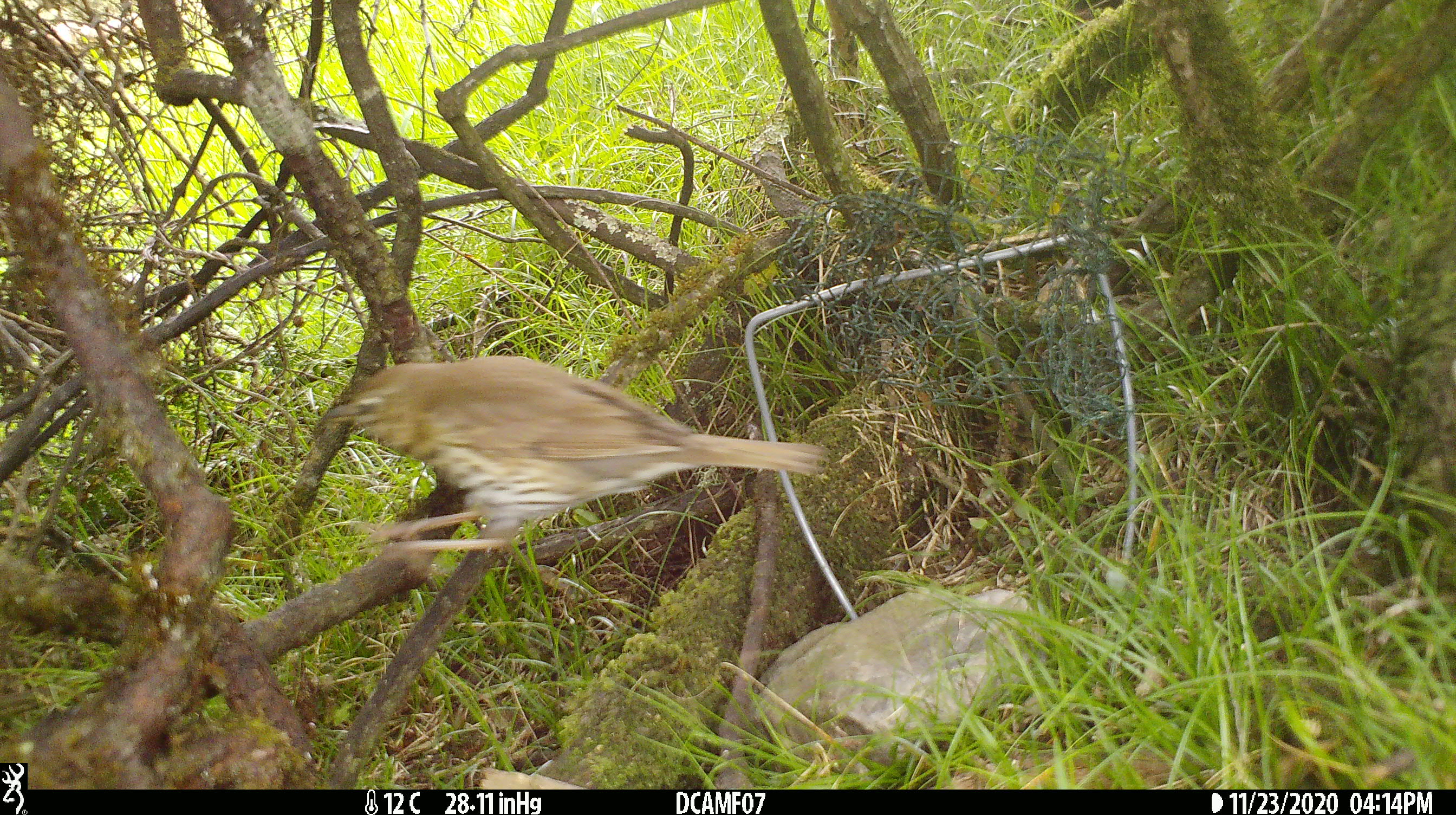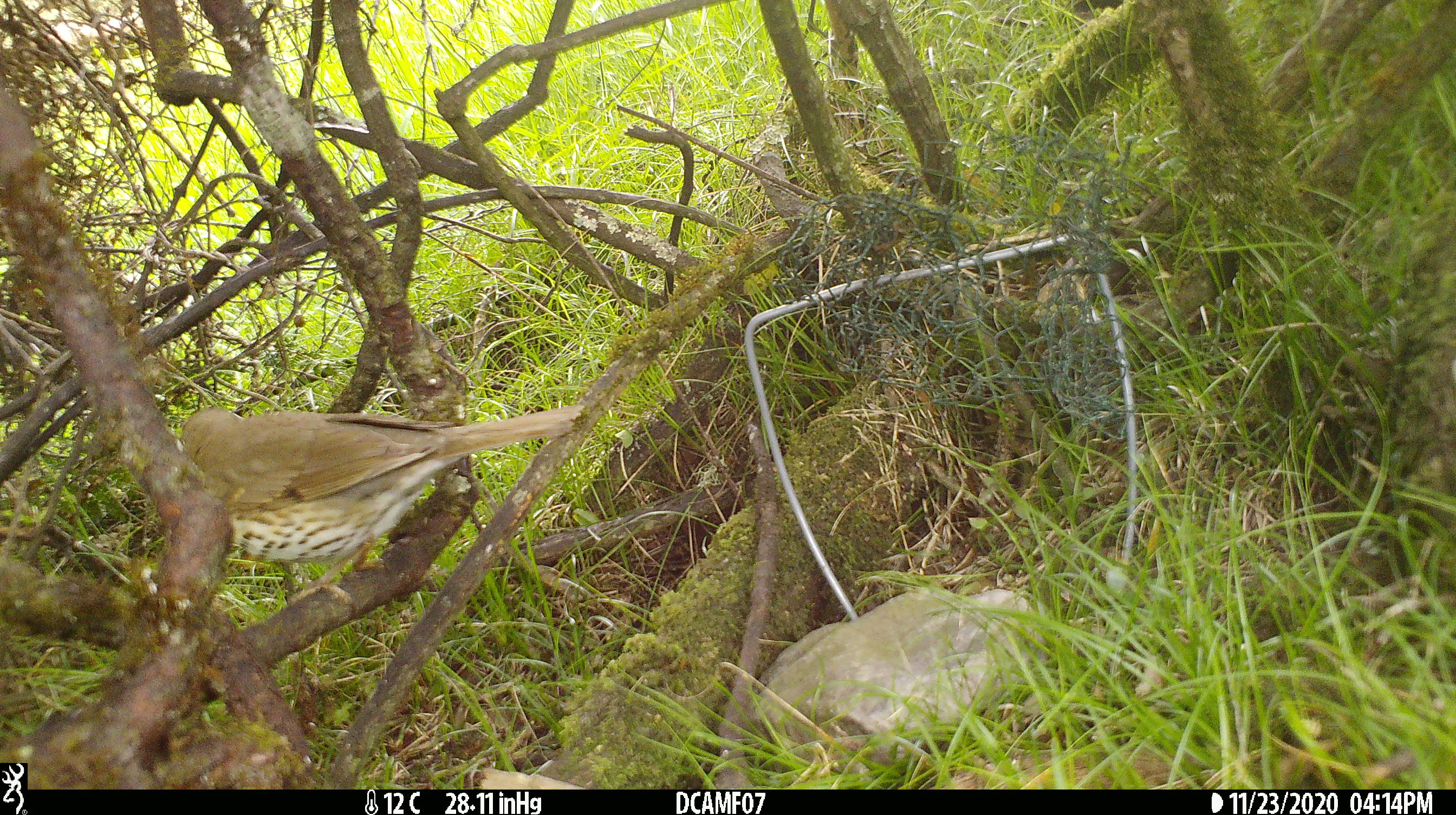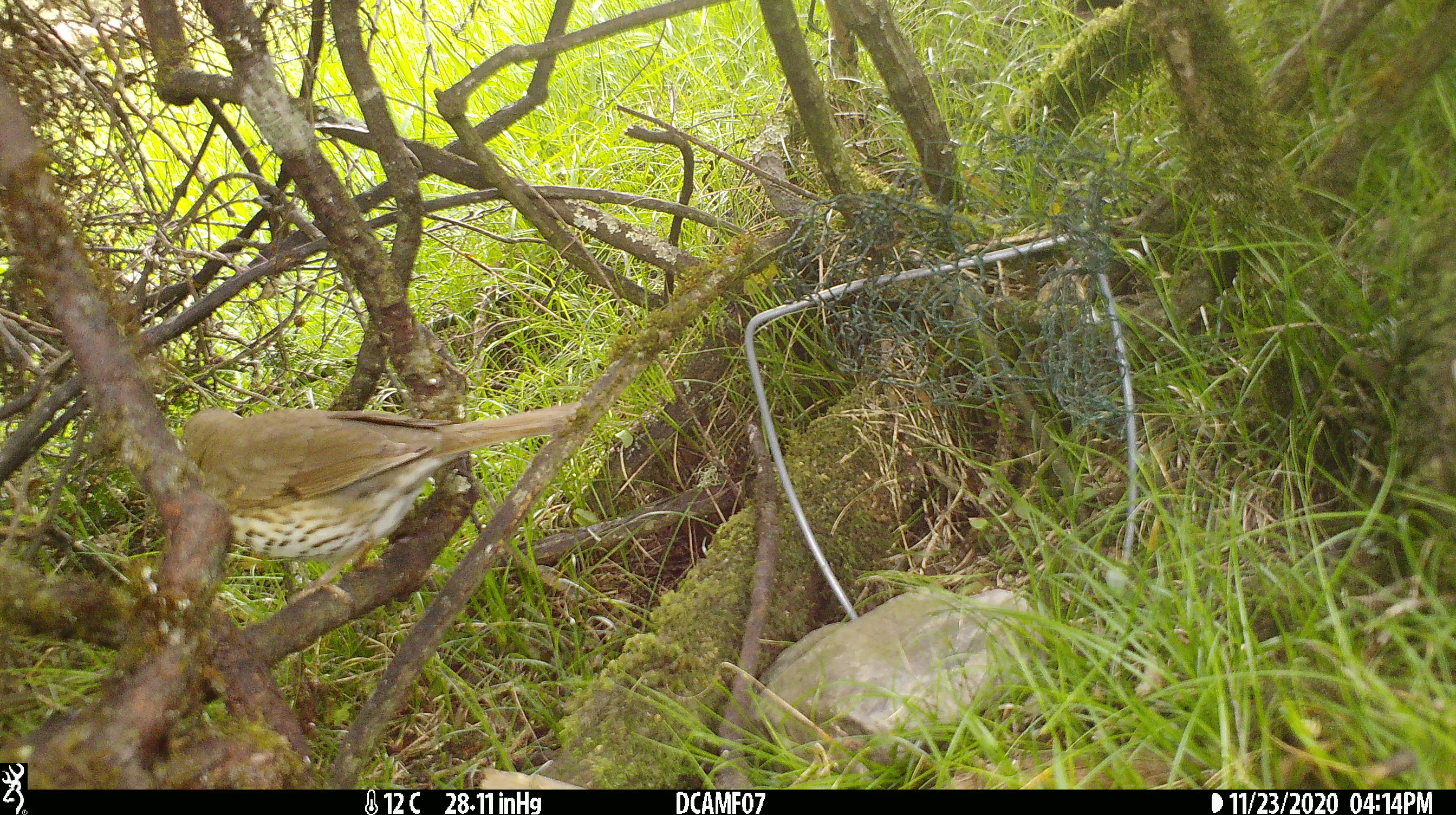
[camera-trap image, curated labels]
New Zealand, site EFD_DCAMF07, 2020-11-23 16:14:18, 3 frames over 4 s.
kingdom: Animalia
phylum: Chordata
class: Aves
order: Passeriformes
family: Turdidae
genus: Turdus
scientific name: Turdus philomelos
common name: song thrush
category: thrush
Thrush (song thrush) (Turdus philomelos).